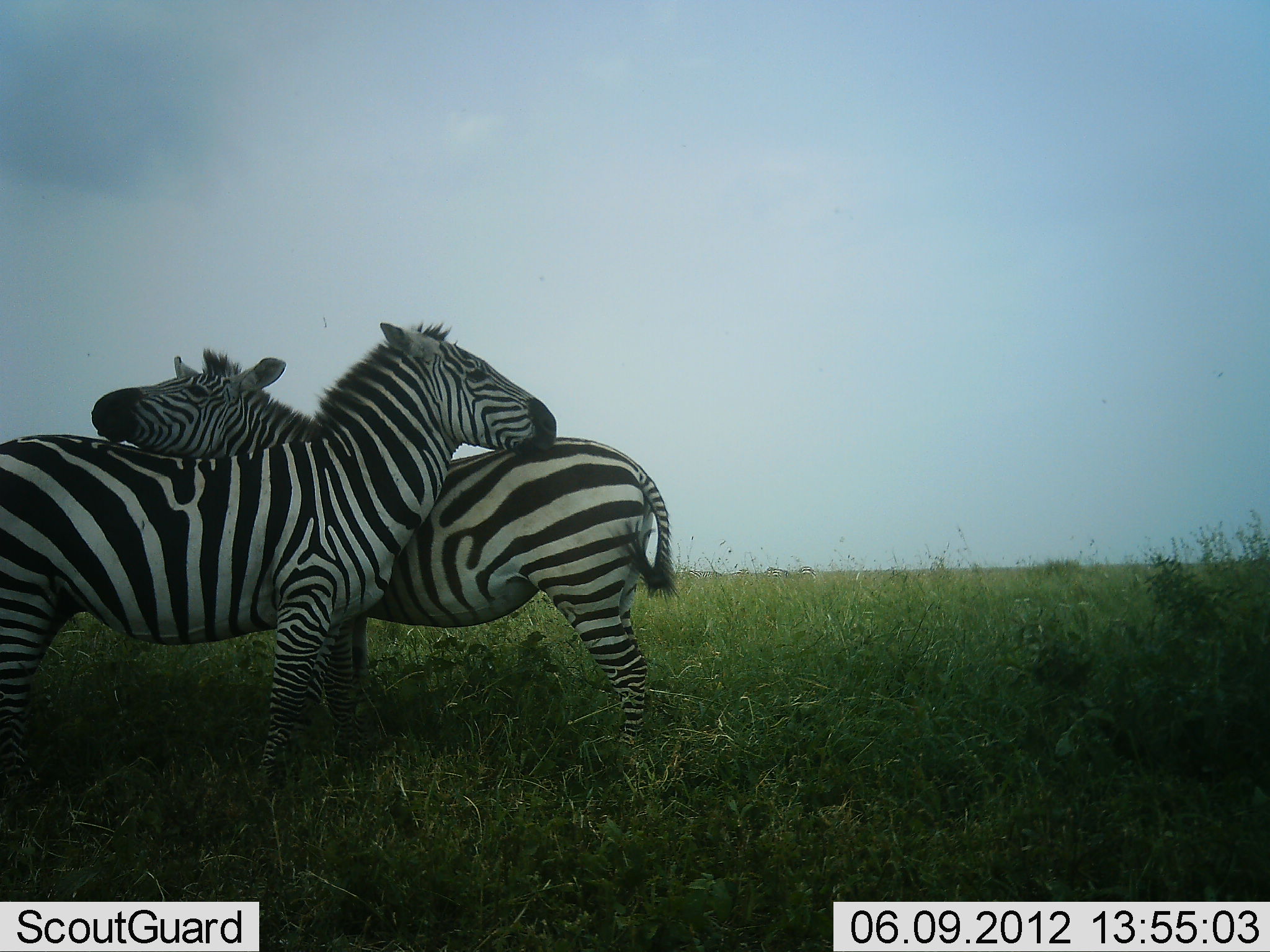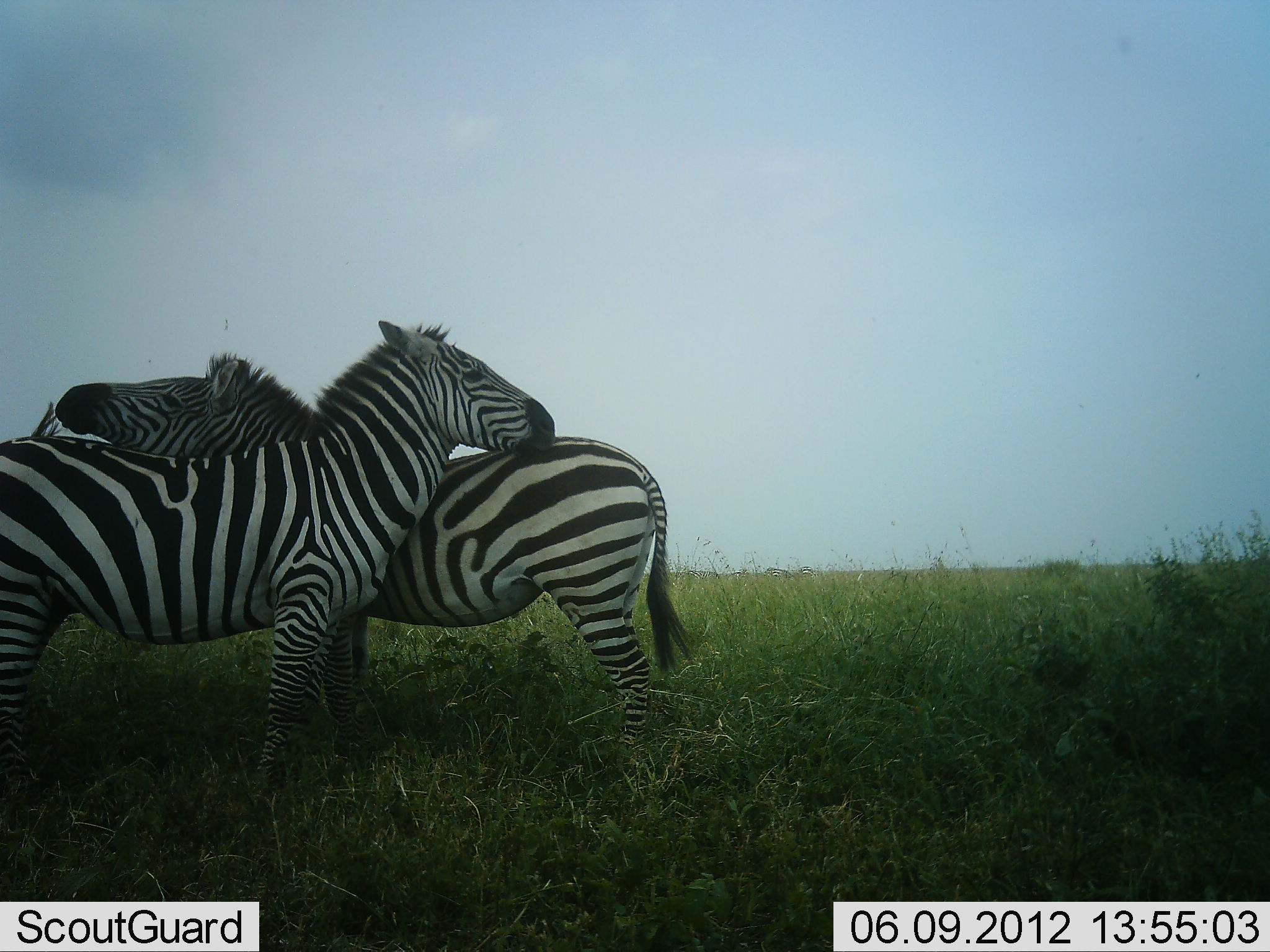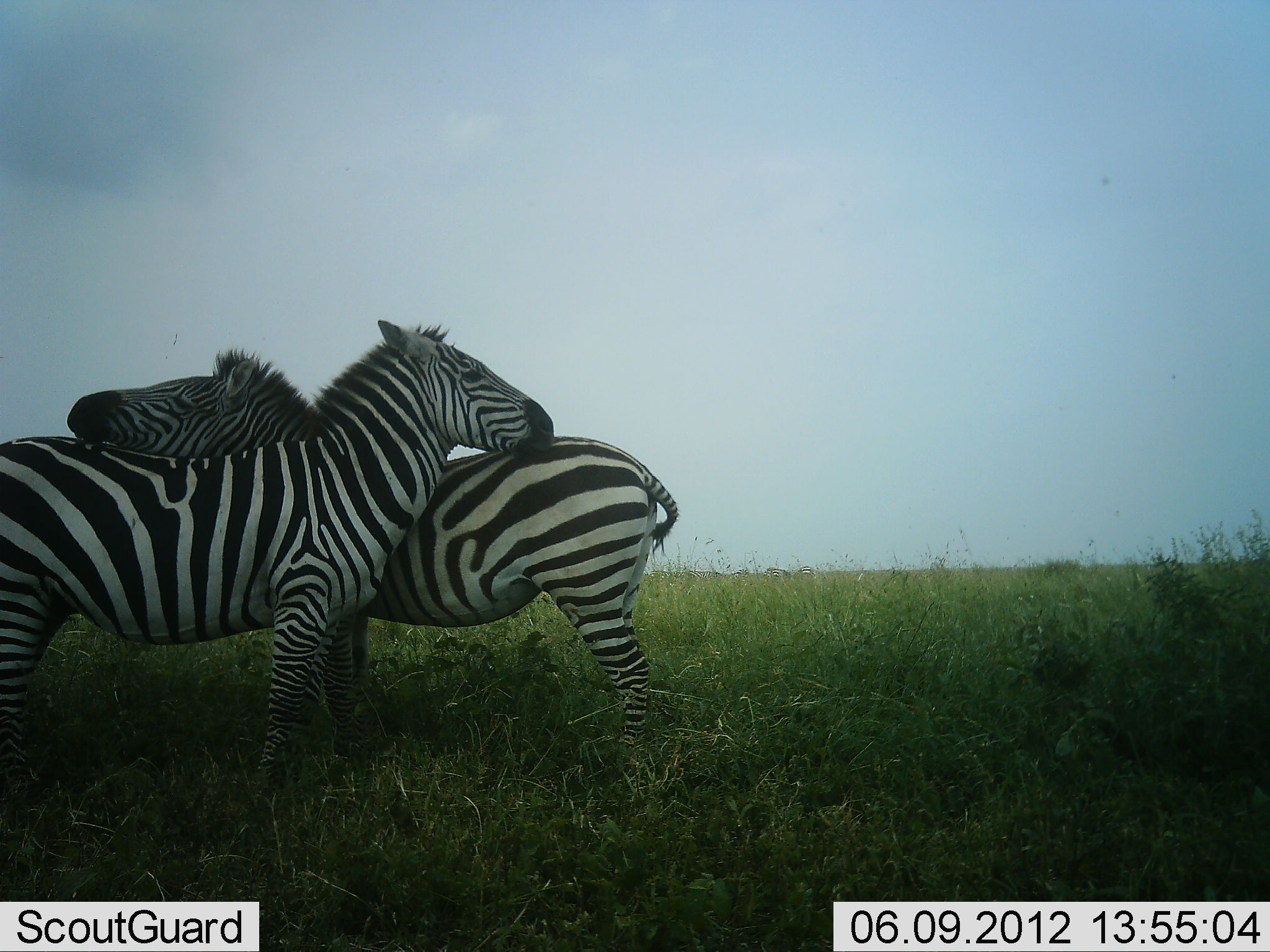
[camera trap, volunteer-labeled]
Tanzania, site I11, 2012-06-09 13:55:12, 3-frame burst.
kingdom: Animalia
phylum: Chordata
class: Mammalia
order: Perissodactyla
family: Equidae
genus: Equus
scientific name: Equus quagga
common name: plains zebra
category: zebra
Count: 2.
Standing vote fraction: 40%.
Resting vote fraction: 0%.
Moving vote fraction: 0%.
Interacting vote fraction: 100%.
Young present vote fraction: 0%.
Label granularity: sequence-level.